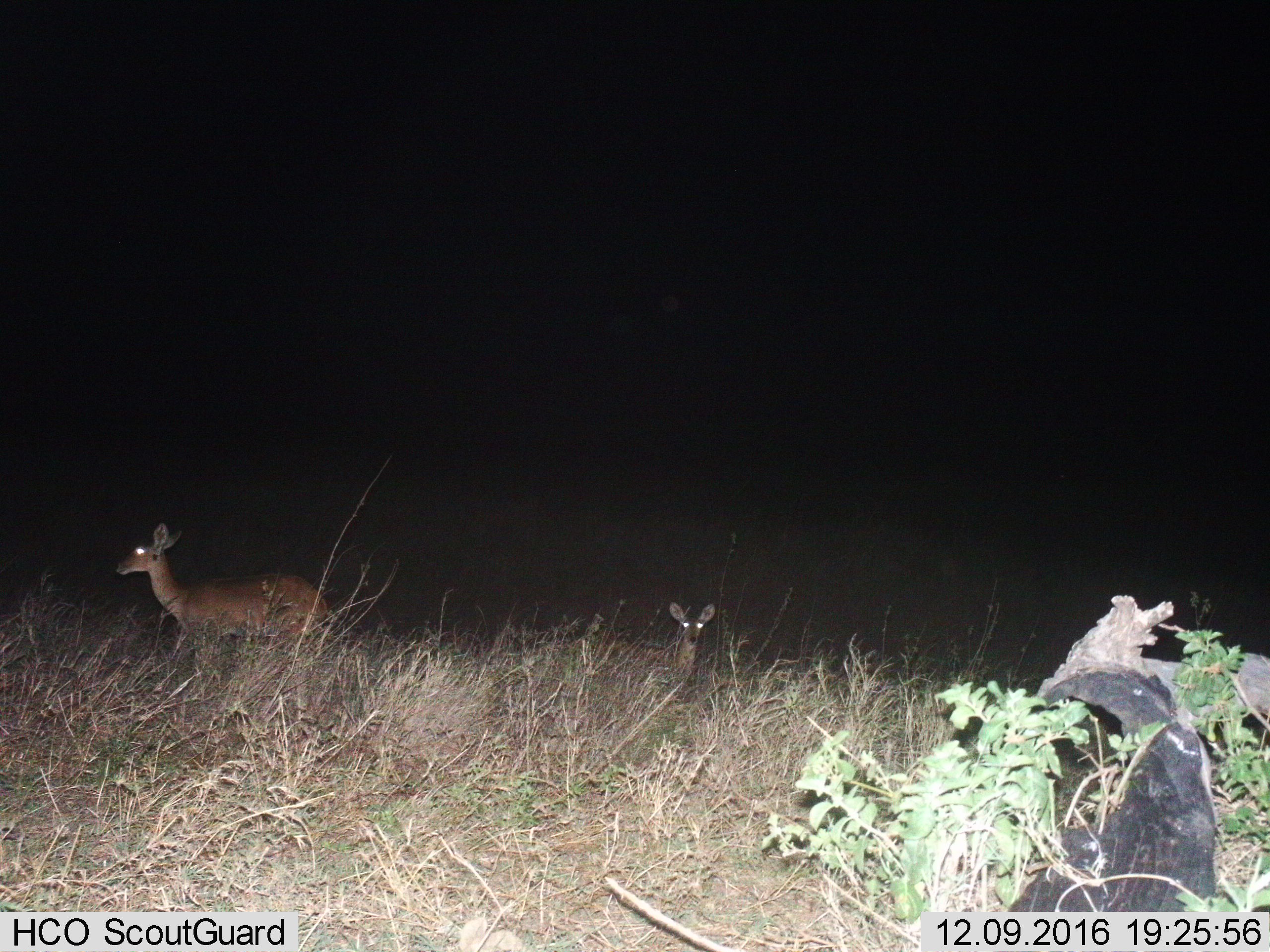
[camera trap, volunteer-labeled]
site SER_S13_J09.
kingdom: Animalia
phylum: Chordata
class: Mammalia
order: Artiodactyla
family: Bovidae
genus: Redunca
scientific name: Redunca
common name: reedbuck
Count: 2.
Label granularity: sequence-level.